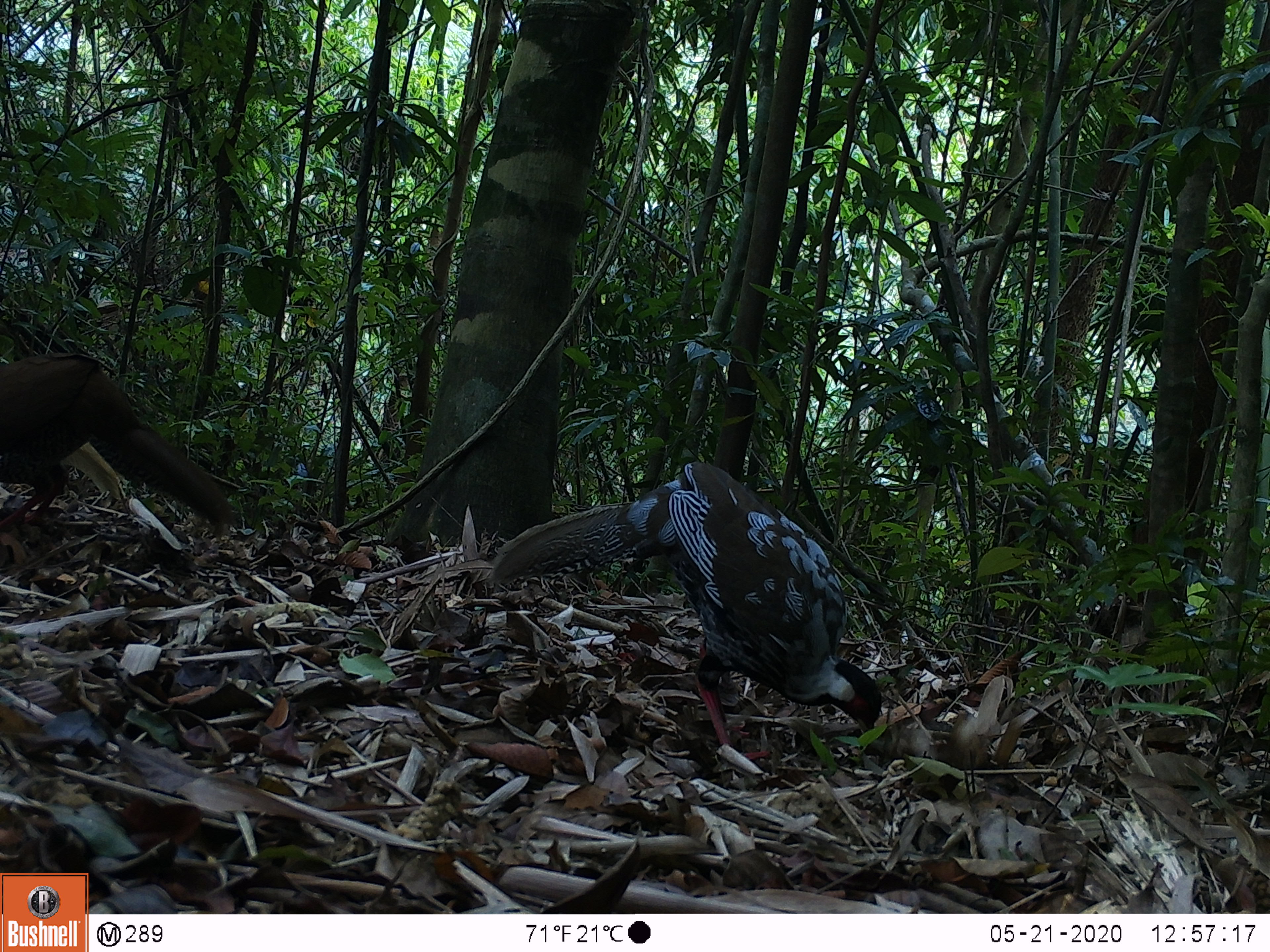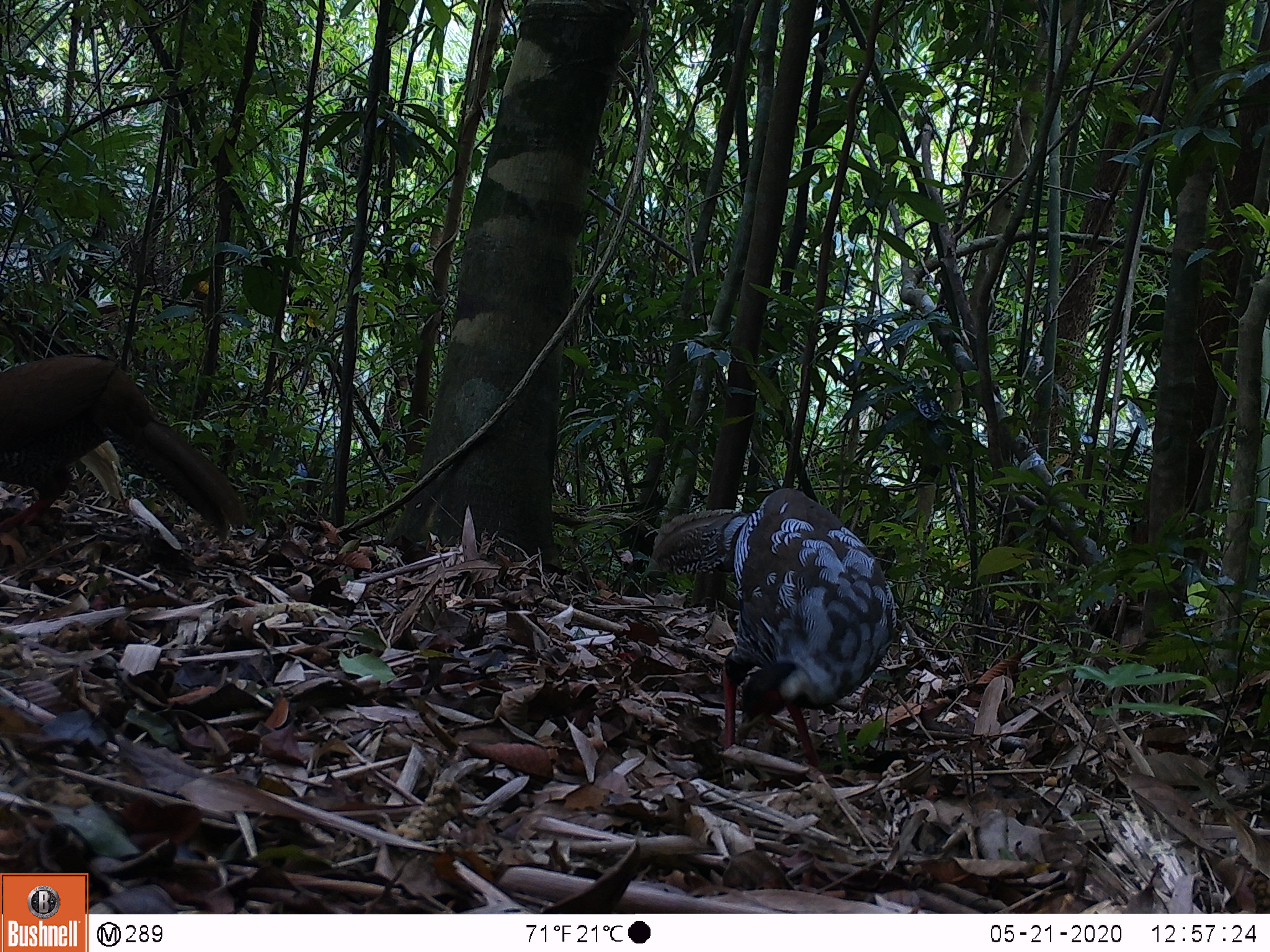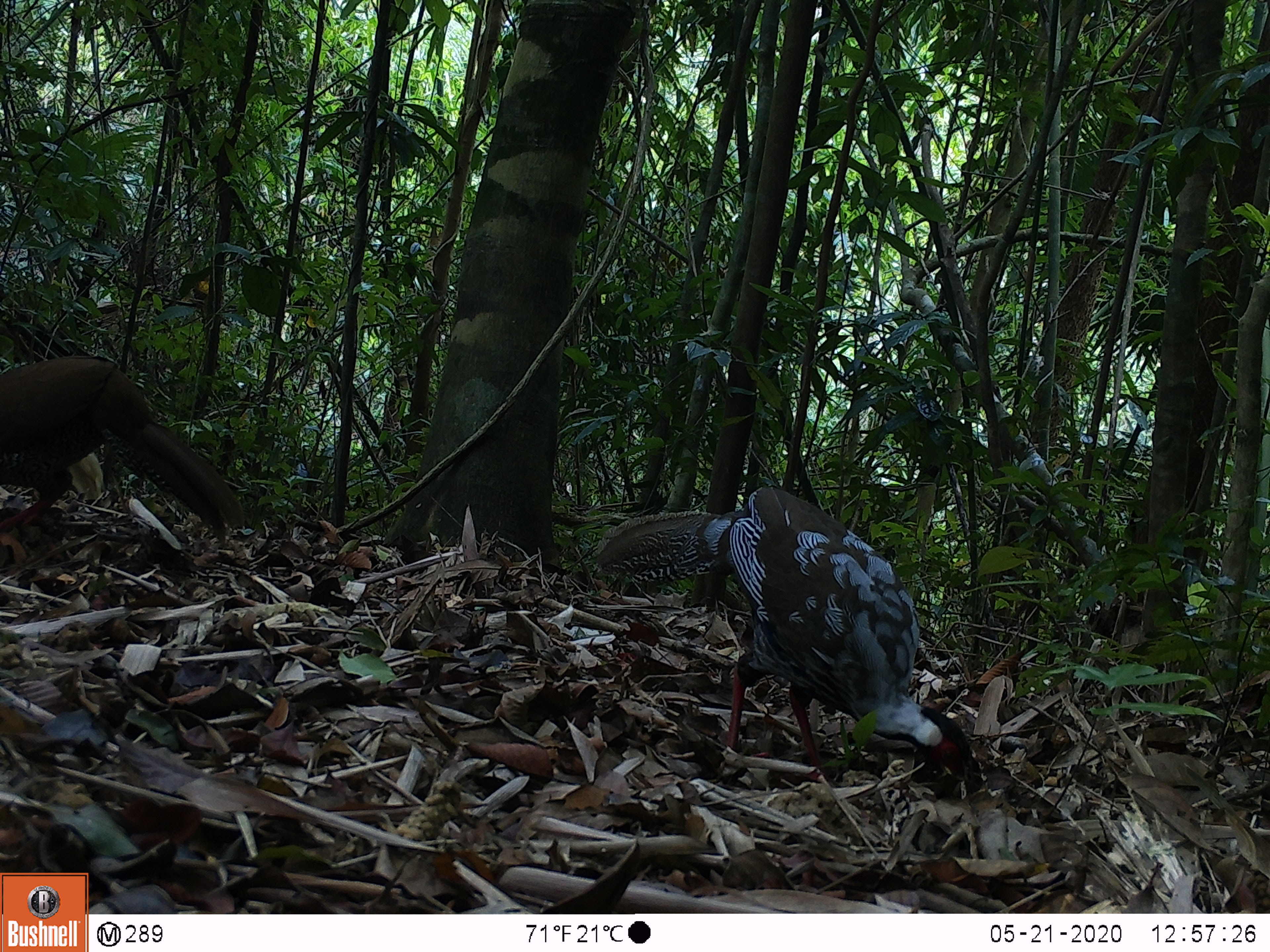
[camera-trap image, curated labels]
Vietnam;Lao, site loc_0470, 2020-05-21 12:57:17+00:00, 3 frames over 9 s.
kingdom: Animalia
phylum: Chordata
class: Aves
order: Galliformes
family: Phasianidae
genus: Lophura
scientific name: Lophura nycthemera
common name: silver pheasant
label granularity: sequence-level